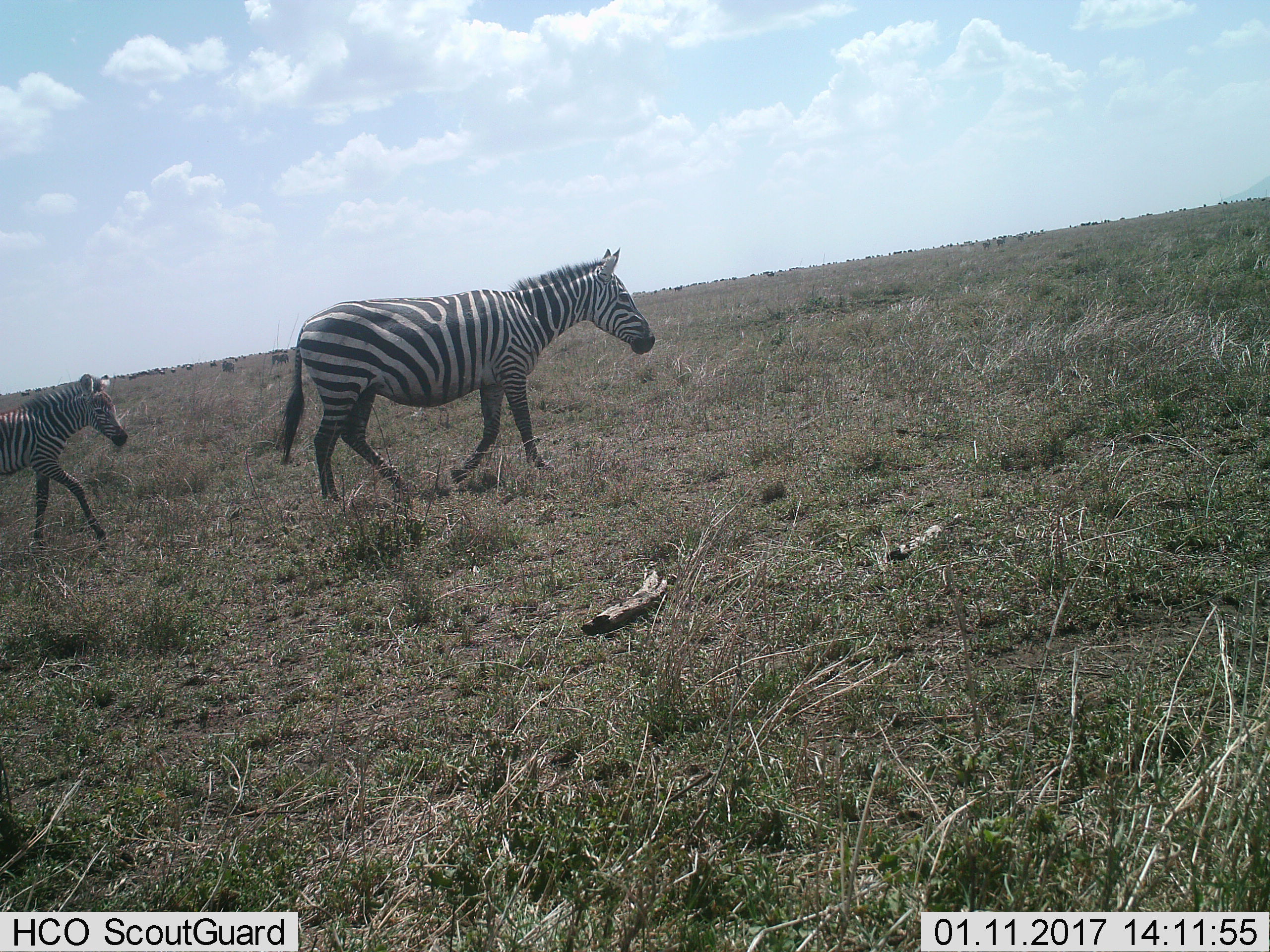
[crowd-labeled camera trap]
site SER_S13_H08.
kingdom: Animalia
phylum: Chordata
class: Mammalia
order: Perissodactyla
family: Equidae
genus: Equus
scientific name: Equus quagga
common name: plains zebra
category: zebraplains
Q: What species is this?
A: Zebraplains (plains zebra) (Equus quagga).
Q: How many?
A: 2.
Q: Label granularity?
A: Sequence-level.